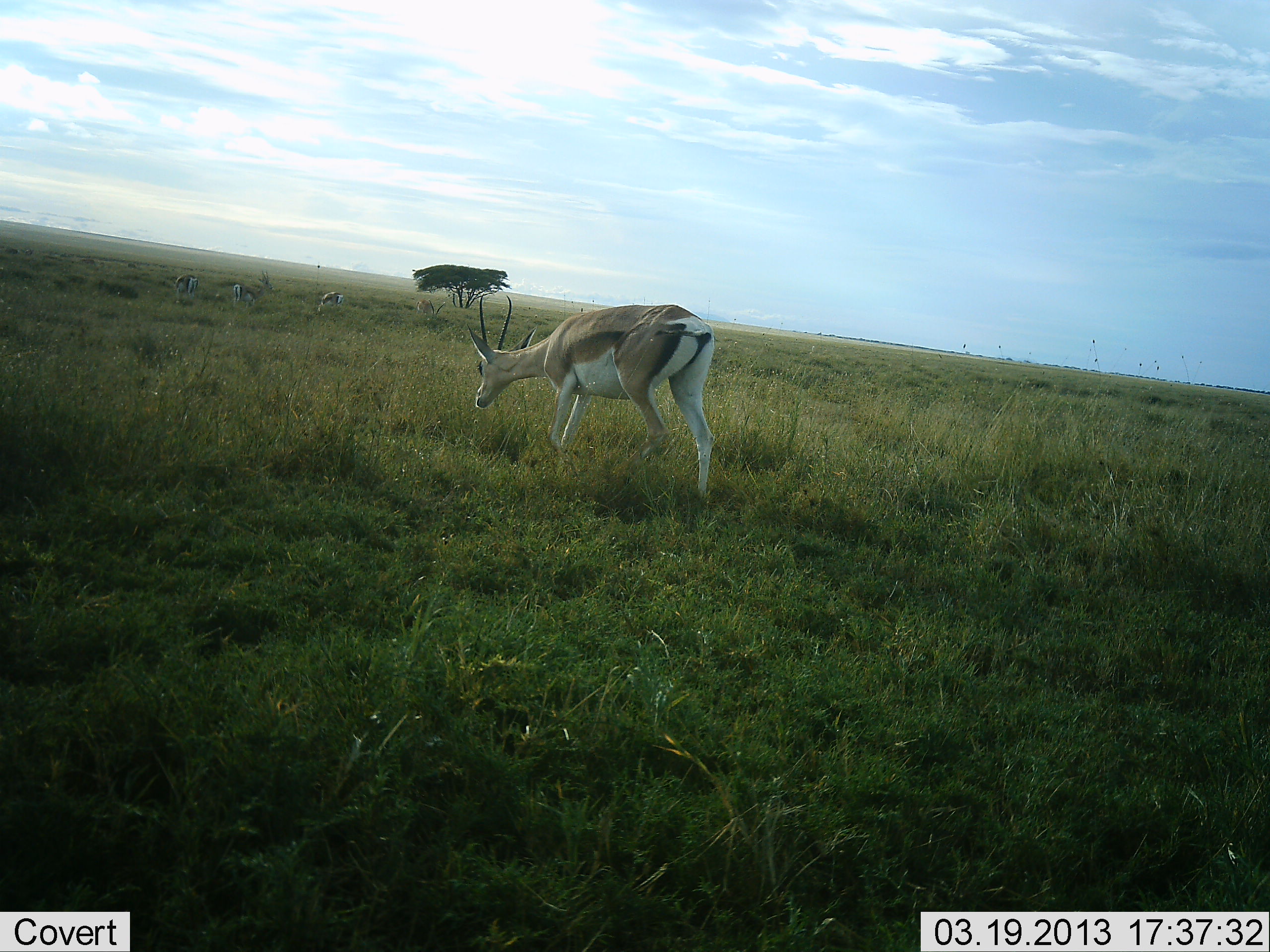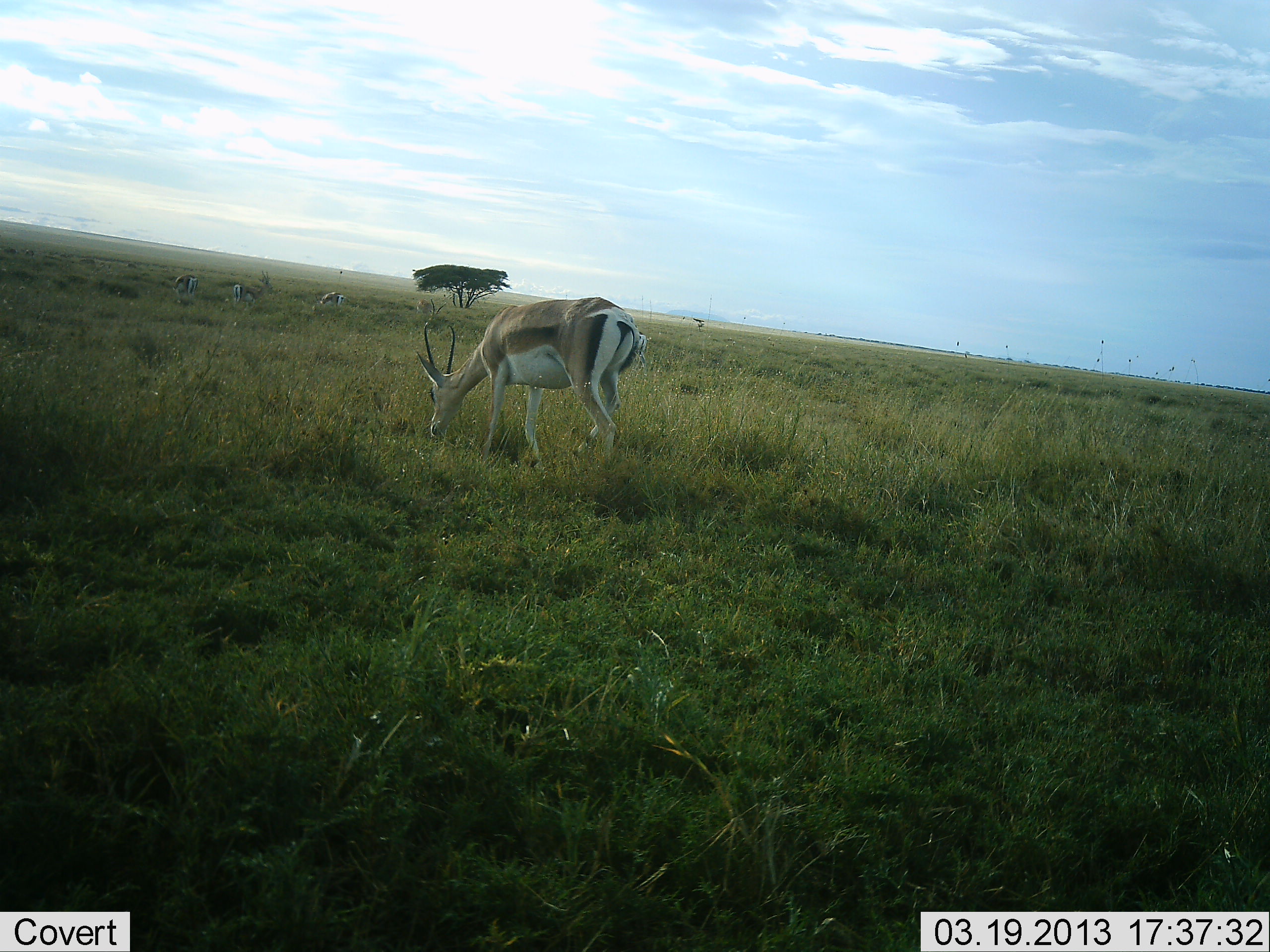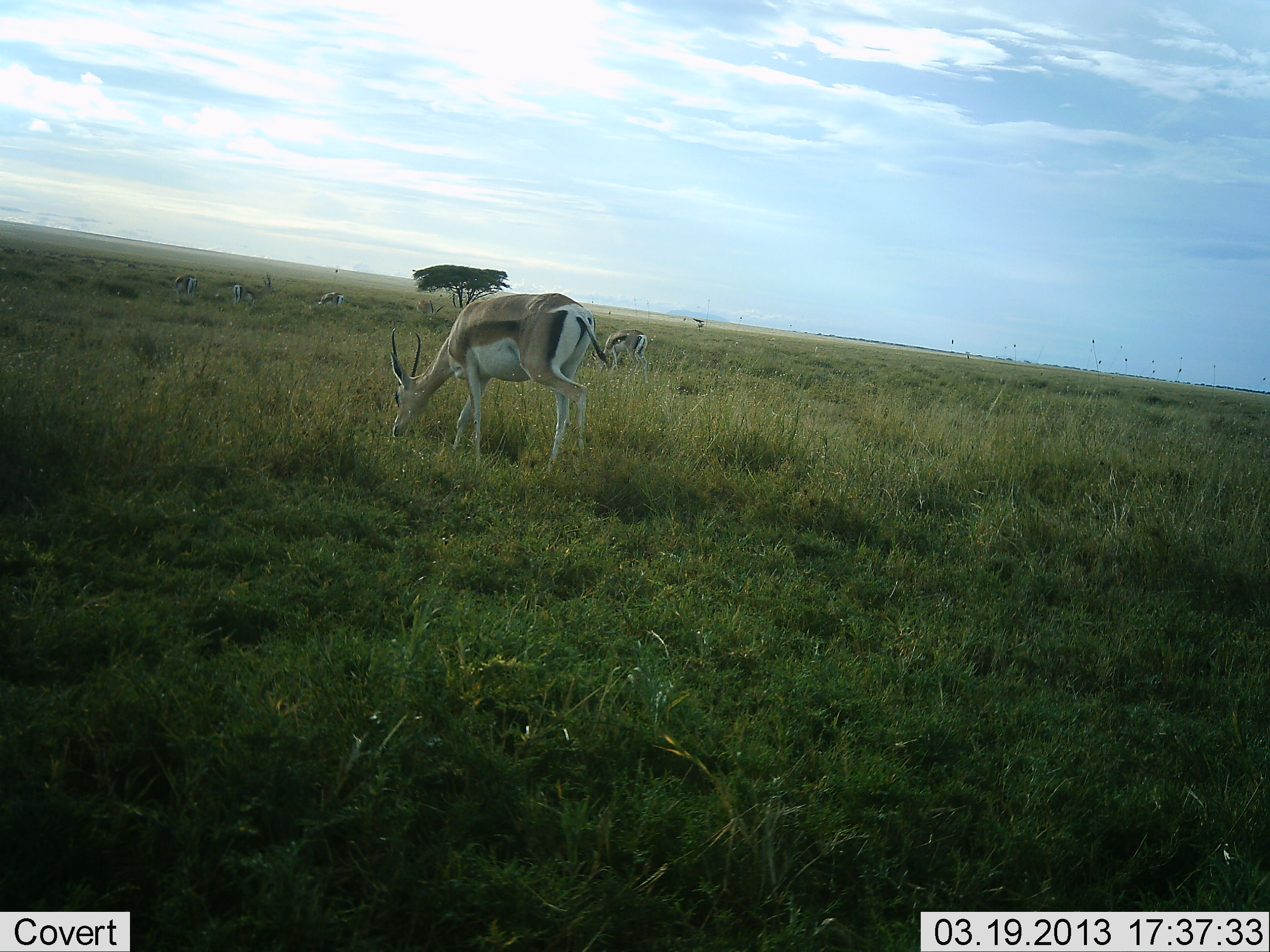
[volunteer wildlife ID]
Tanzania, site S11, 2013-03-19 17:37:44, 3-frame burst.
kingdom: Animalia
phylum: Chordata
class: Mammalia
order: Artiodactyla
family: Bovidae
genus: Nanger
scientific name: Nanger granti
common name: grant's gazelle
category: gazellegrants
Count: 4.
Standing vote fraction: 48%.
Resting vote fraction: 4%.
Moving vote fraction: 33%.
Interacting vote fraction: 0%.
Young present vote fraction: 0%.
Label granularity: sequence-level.